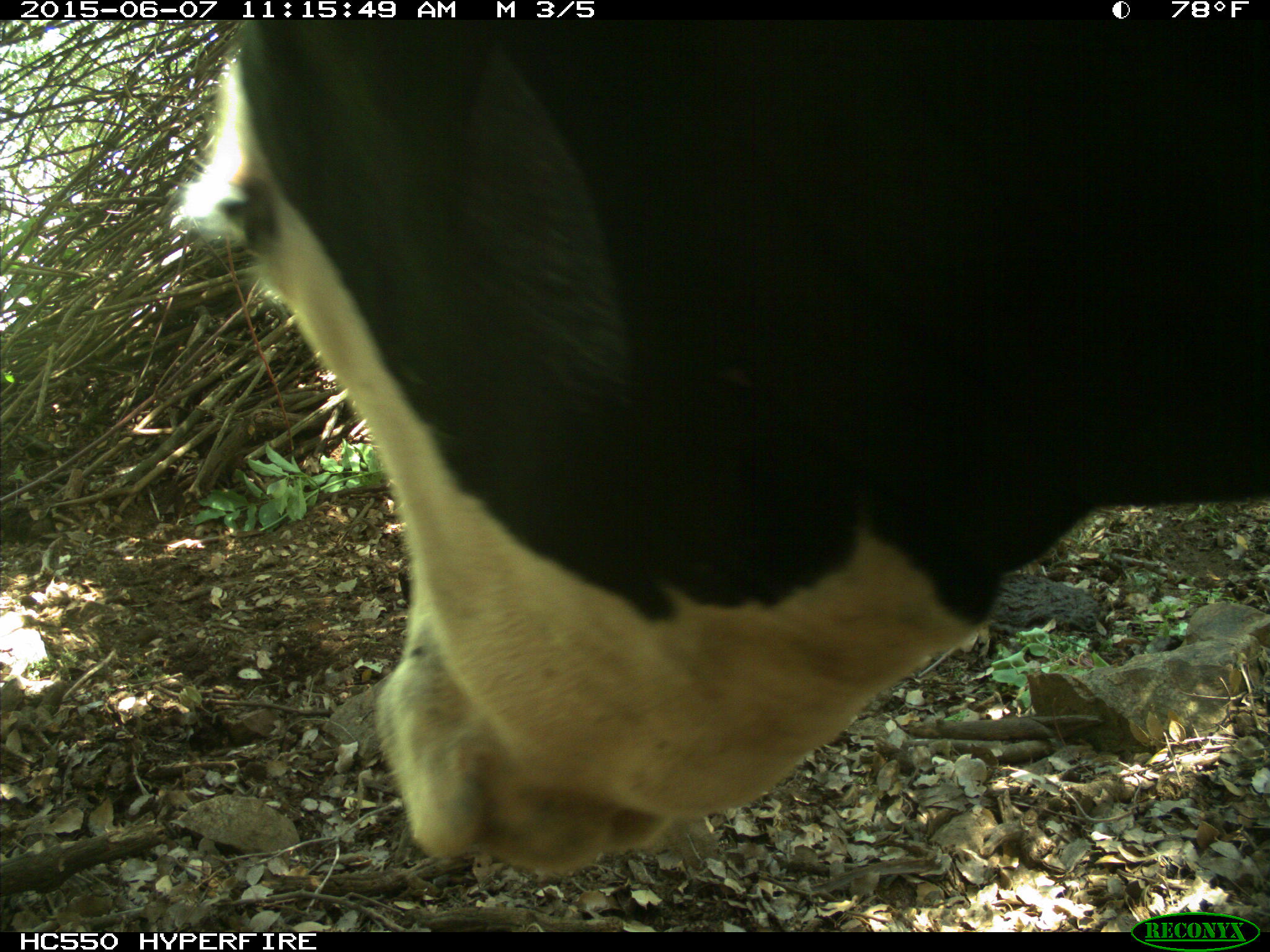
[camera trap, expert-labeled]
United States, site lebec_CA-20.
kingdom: Animalia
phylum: Chordata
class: Mammalia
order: Artiodactyla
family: Bovidae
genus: Bos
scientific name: Bos taurus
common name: domestic cow